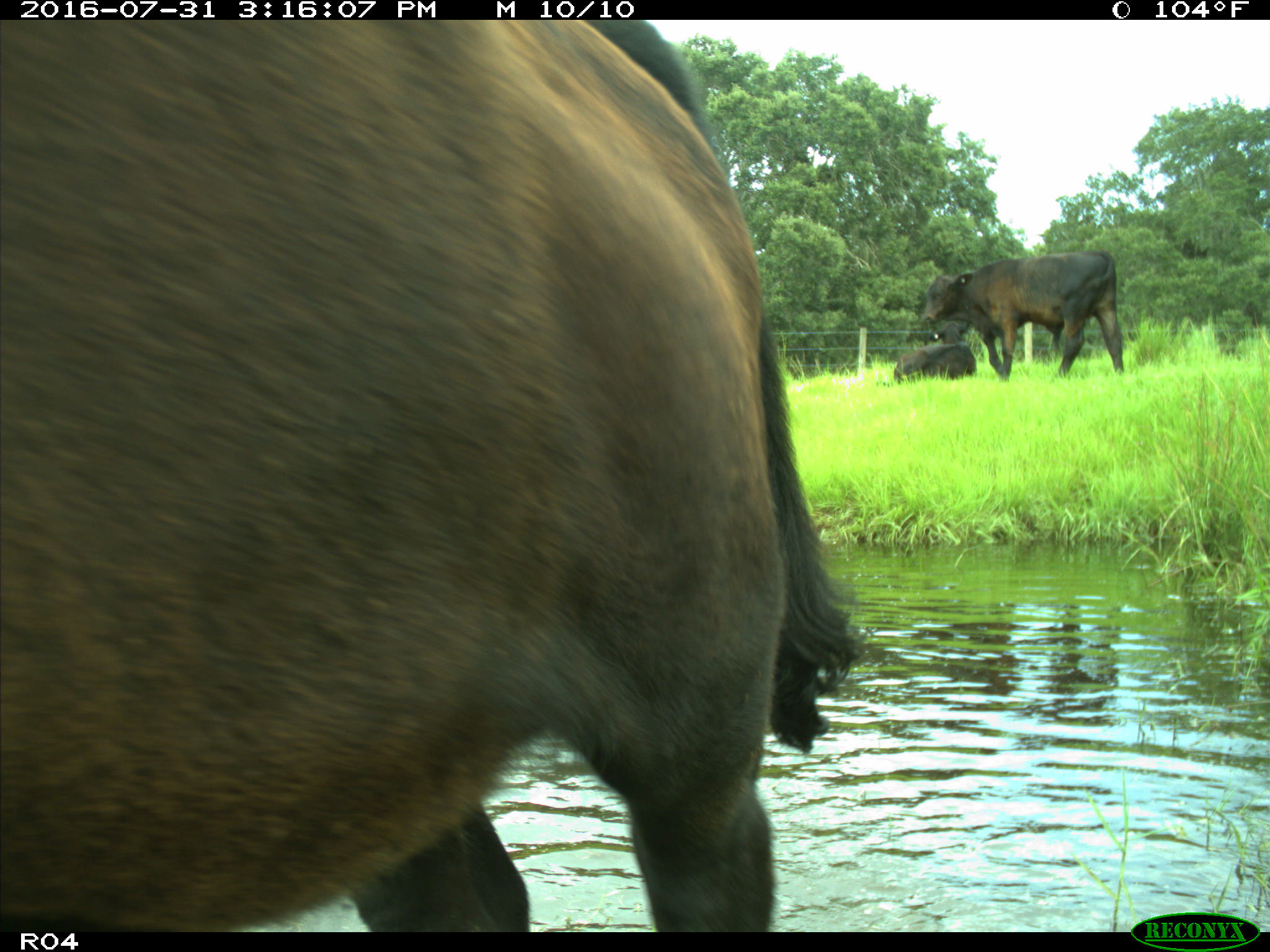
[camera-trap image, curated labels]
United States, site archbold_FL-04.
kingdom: Animalia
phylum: Chordata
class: Mammalia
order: Artiodactyla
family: Bovidae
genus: Bos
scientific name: Bos taurus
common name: domestic cow